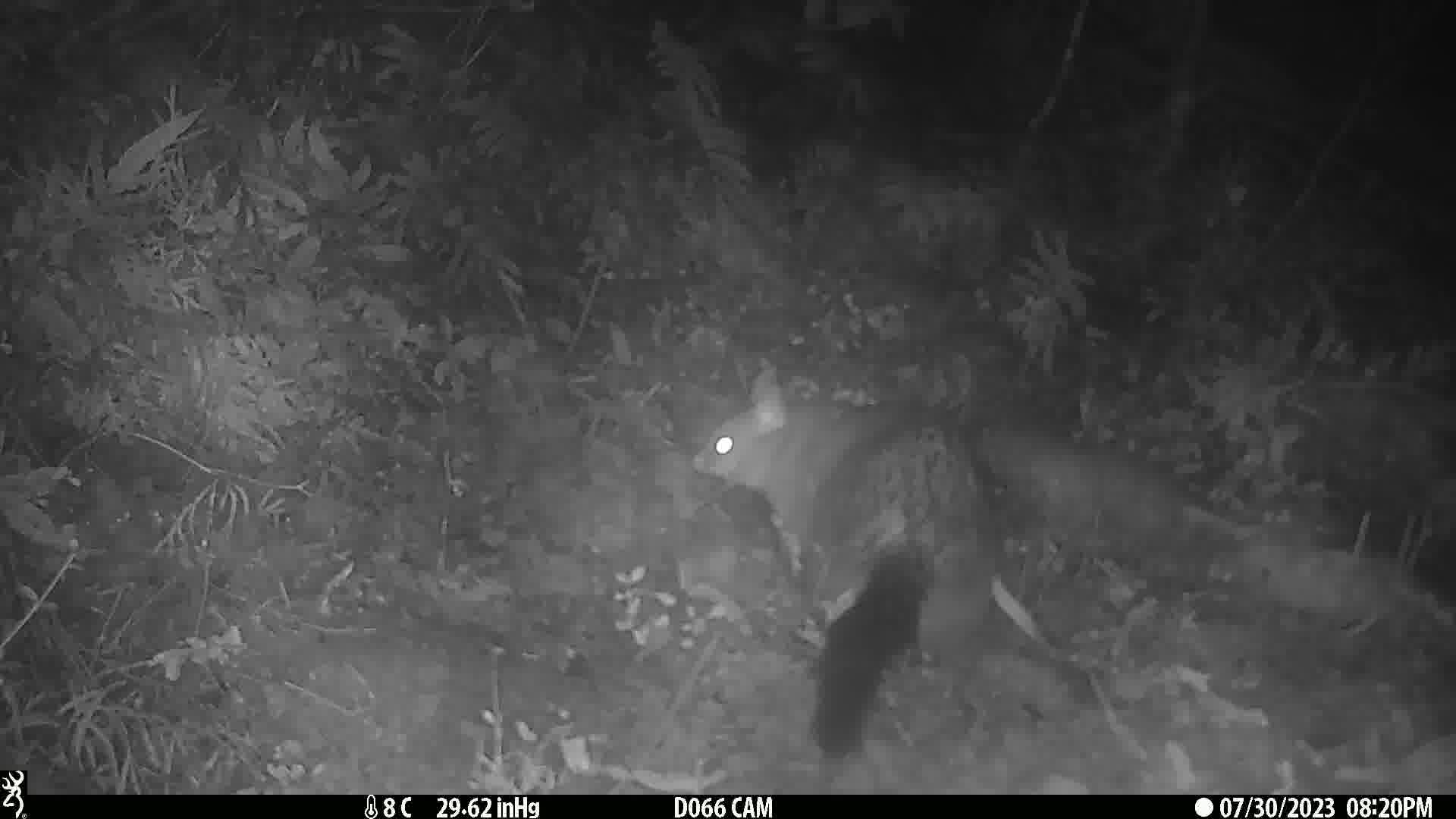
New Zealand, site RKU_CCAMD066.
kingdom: Animalia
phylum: Chordata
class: Mammalia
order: Diprotodontia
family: Phalangeridae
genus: Trichosurus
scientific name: Trichosurus vulpecula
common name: common brushtail possum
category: possum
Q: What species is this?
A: Possum (common brushtail possum) (Trichosurus vulpecula).